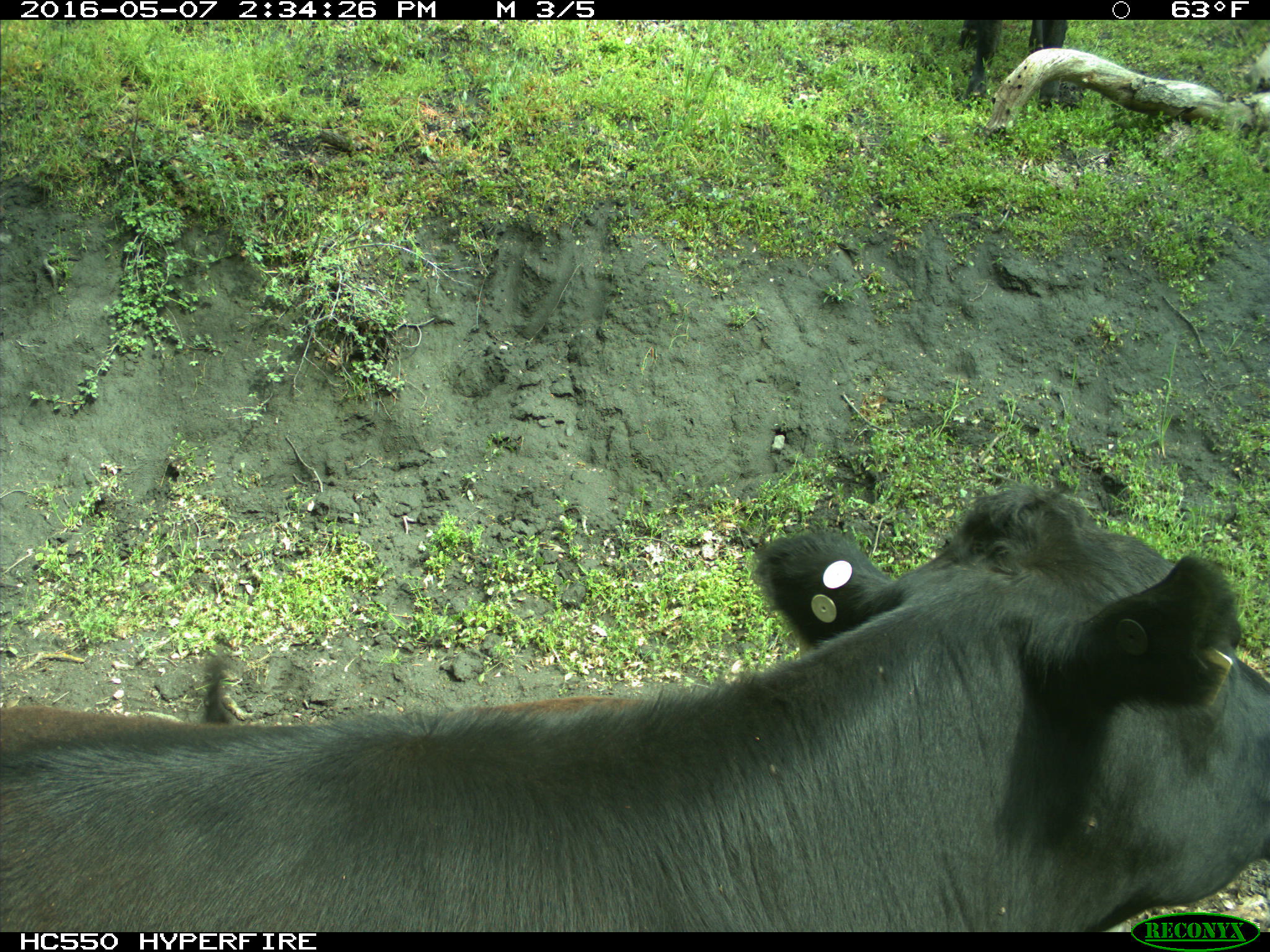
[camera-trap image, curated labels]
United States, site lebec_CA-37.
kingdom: Animalia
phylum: Chordata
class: Mammalia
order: Artiodactyla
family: Bovidae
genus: Bos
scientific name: Bos taurus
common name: domestic cow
Bos taurus (domestic cow).